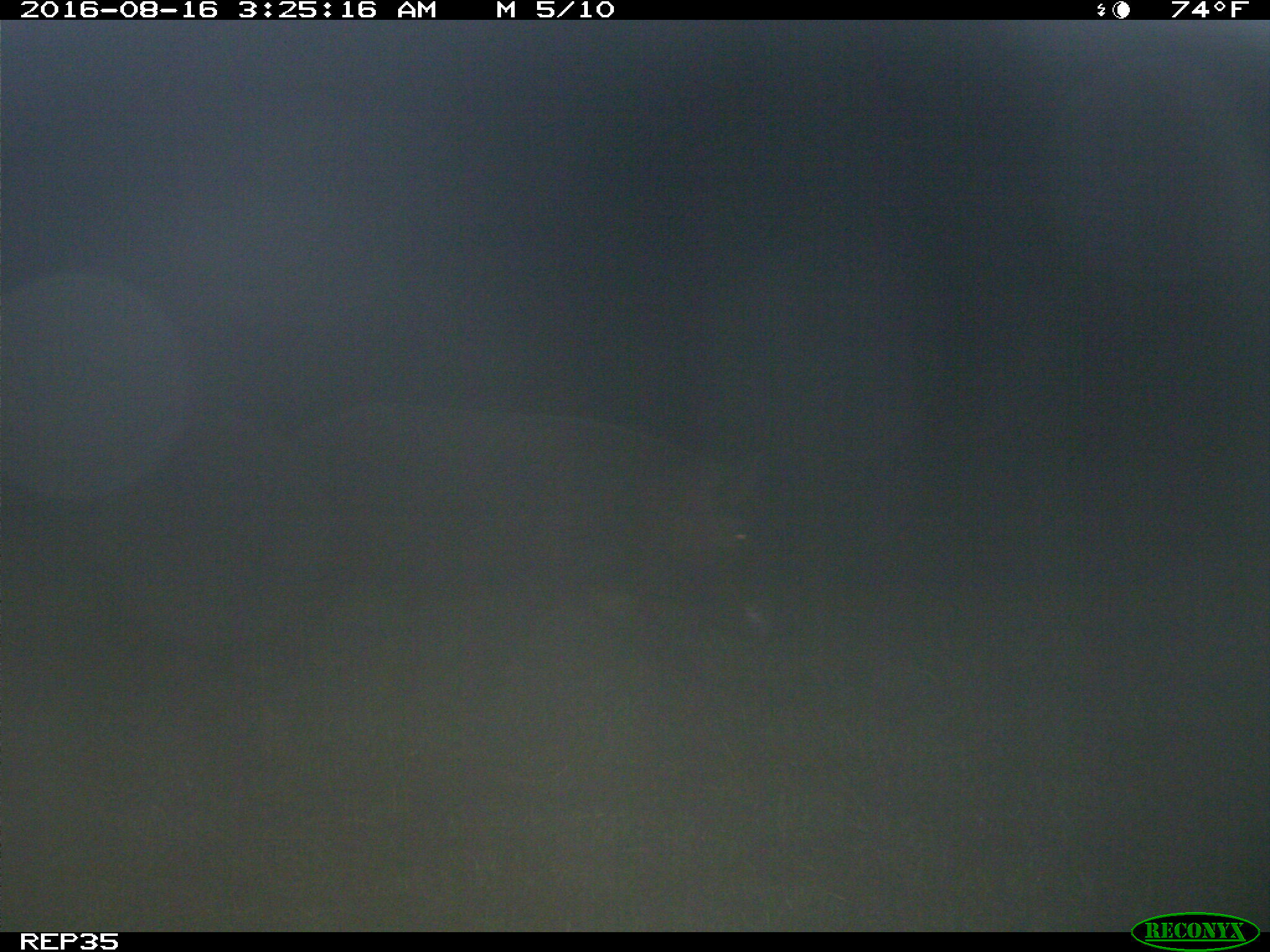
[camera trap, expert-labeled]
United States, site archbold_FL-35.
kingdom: Animalia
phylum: Chordata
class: Mammalia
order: Artiodactyla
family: Suidae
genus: Sus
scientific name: Sus scrofa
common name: wild boar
Sus scrofa (wild boar).